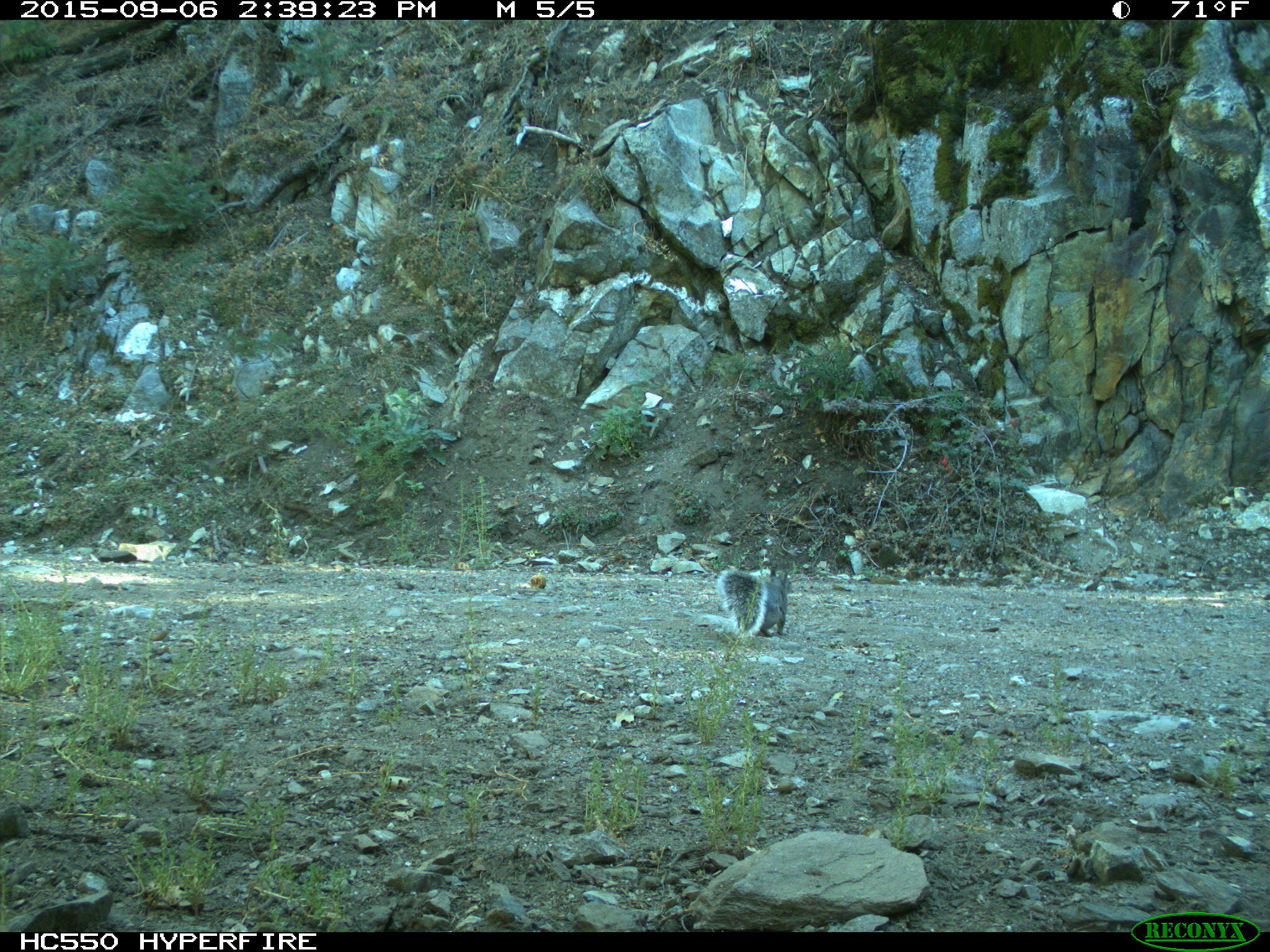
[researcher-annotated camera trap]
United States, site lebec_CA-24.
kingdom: Animalia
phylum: Chordata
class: Mammalia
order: Rodentia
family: Sciuridae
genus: Sciurus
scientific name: Sciurus carolinensis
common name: eastern gray squirrel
Sciurus carolinensis (eastern gray squirrel).